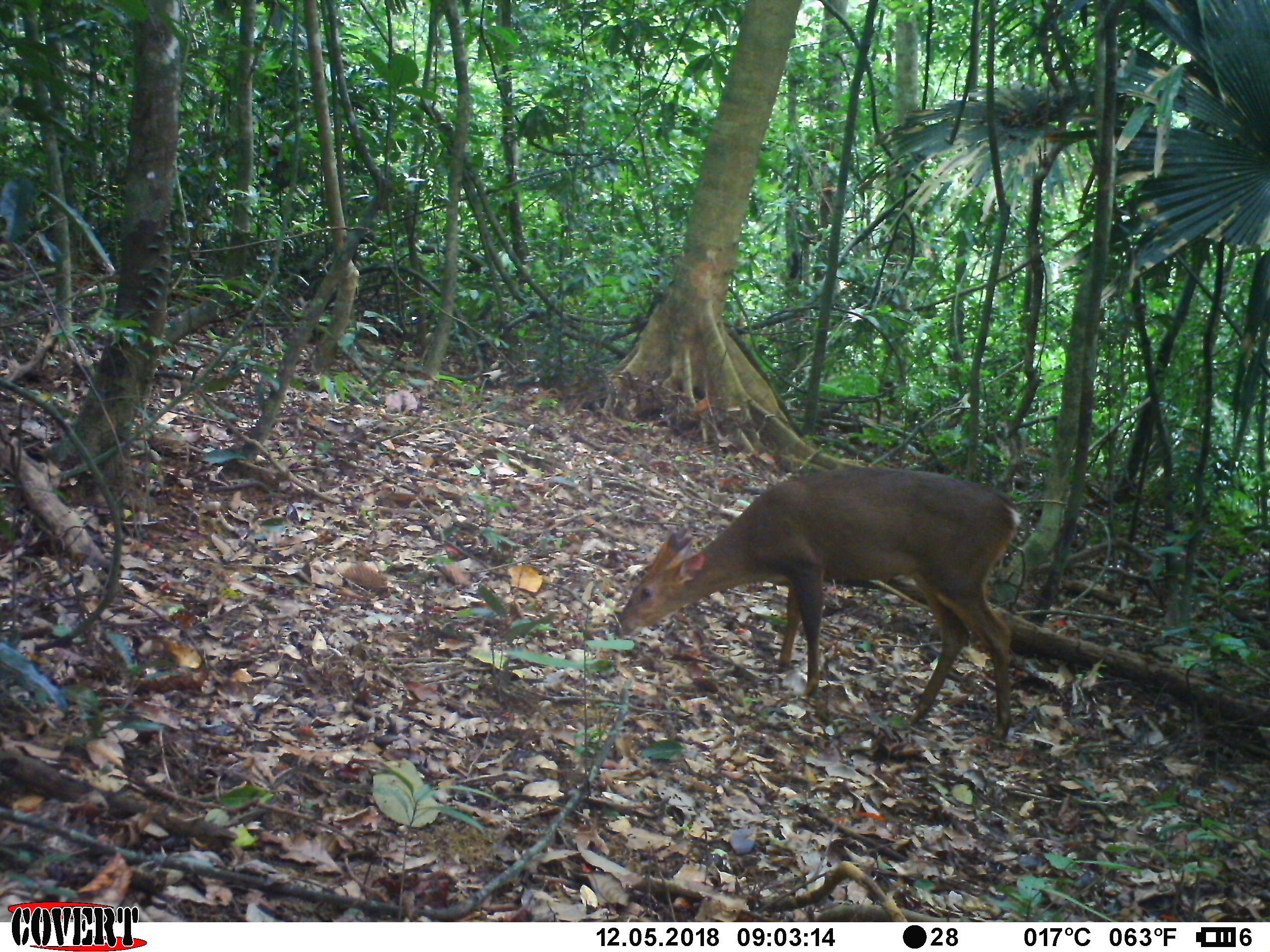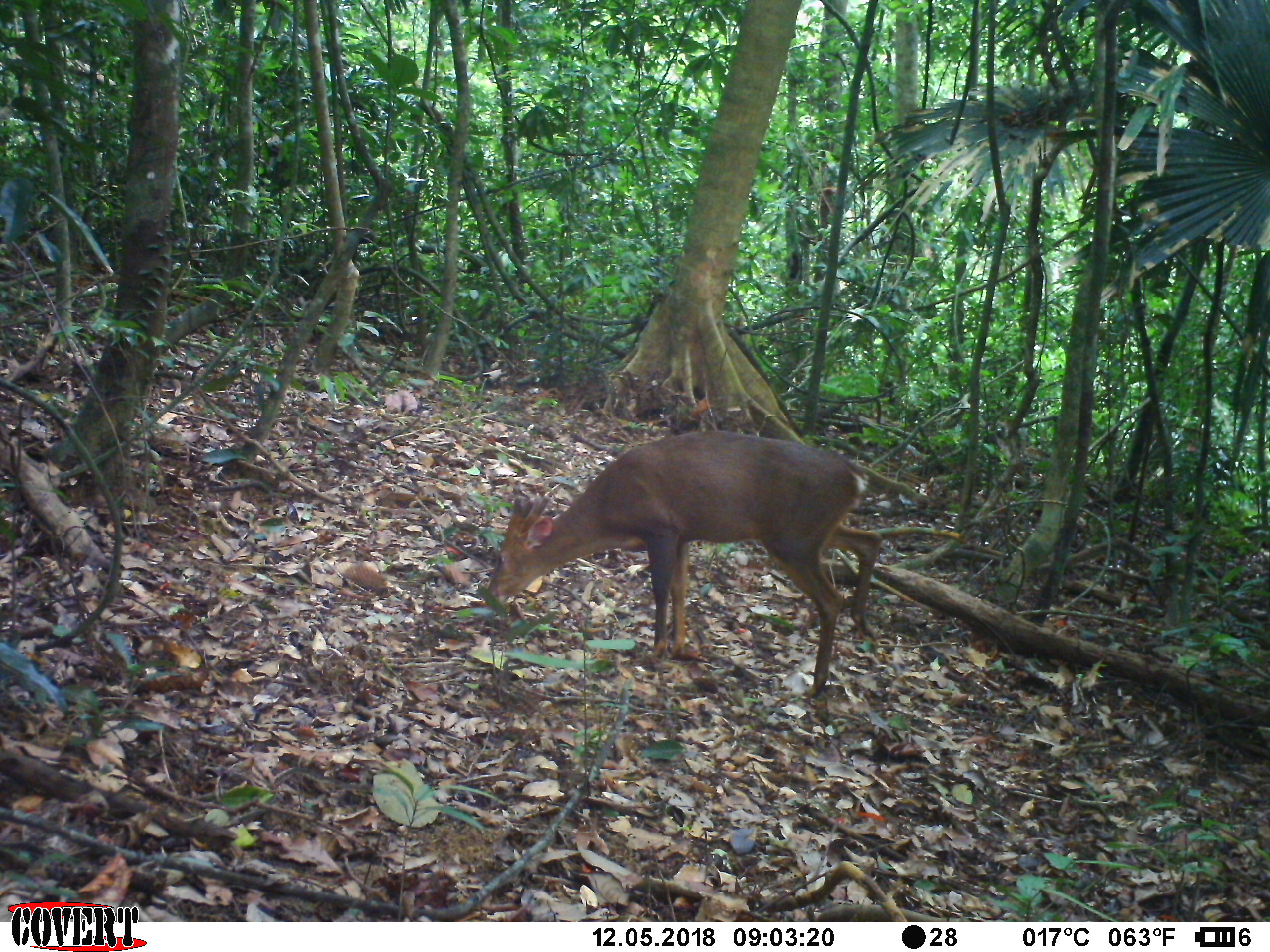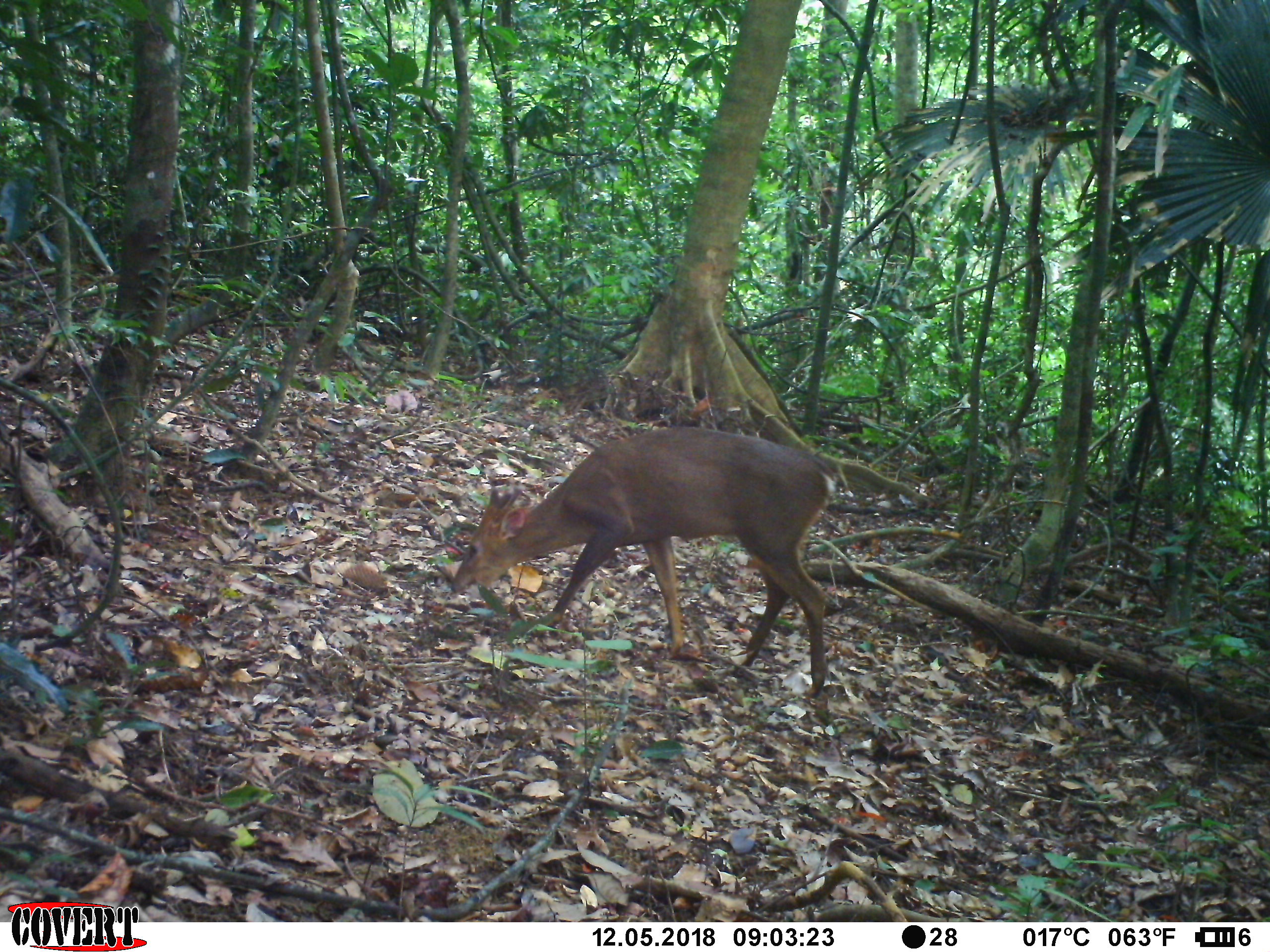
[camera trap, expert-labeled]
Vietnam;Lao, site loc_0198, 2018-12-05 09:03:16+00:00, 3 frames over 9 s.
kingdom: Animalia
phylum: Chordata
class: Mammalia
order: Artiodactyla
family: Cervidae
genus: Muntiacus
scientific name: Muntiacus vuquangensis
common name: large-antlered muntjac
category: large antlered muntjac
Large antlered muntjac (large-antlered muntjac) (Muntiacus vuquangensis). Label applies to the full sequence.